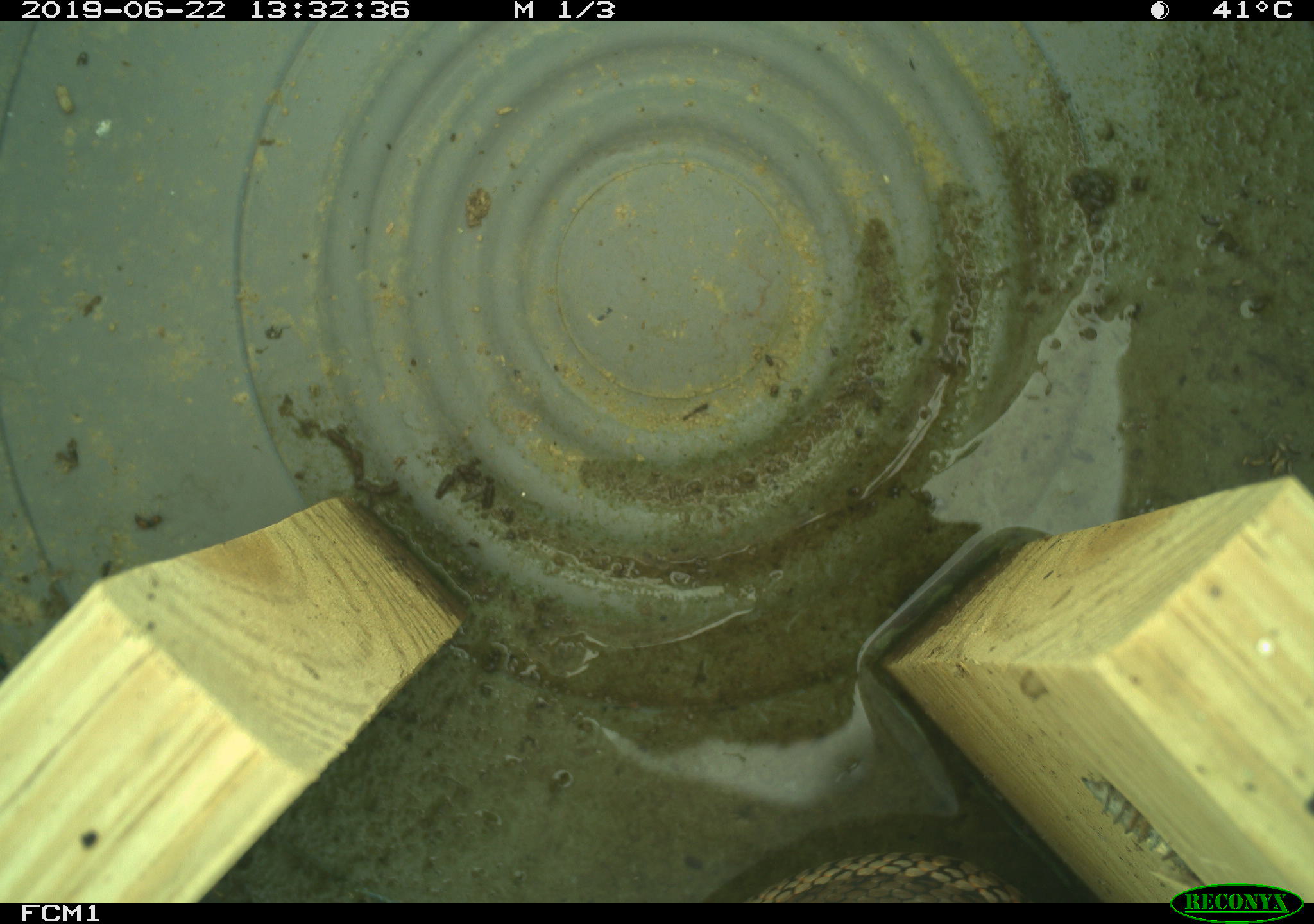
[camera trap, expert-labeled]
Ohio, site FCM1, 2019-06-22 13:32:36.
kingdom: Animalia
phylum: Chordata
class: Reptilia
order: Squamata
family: Colubridae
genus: Thamnophis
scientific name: Thamnophis sirtalis sirtalis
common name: eastern gartersnake